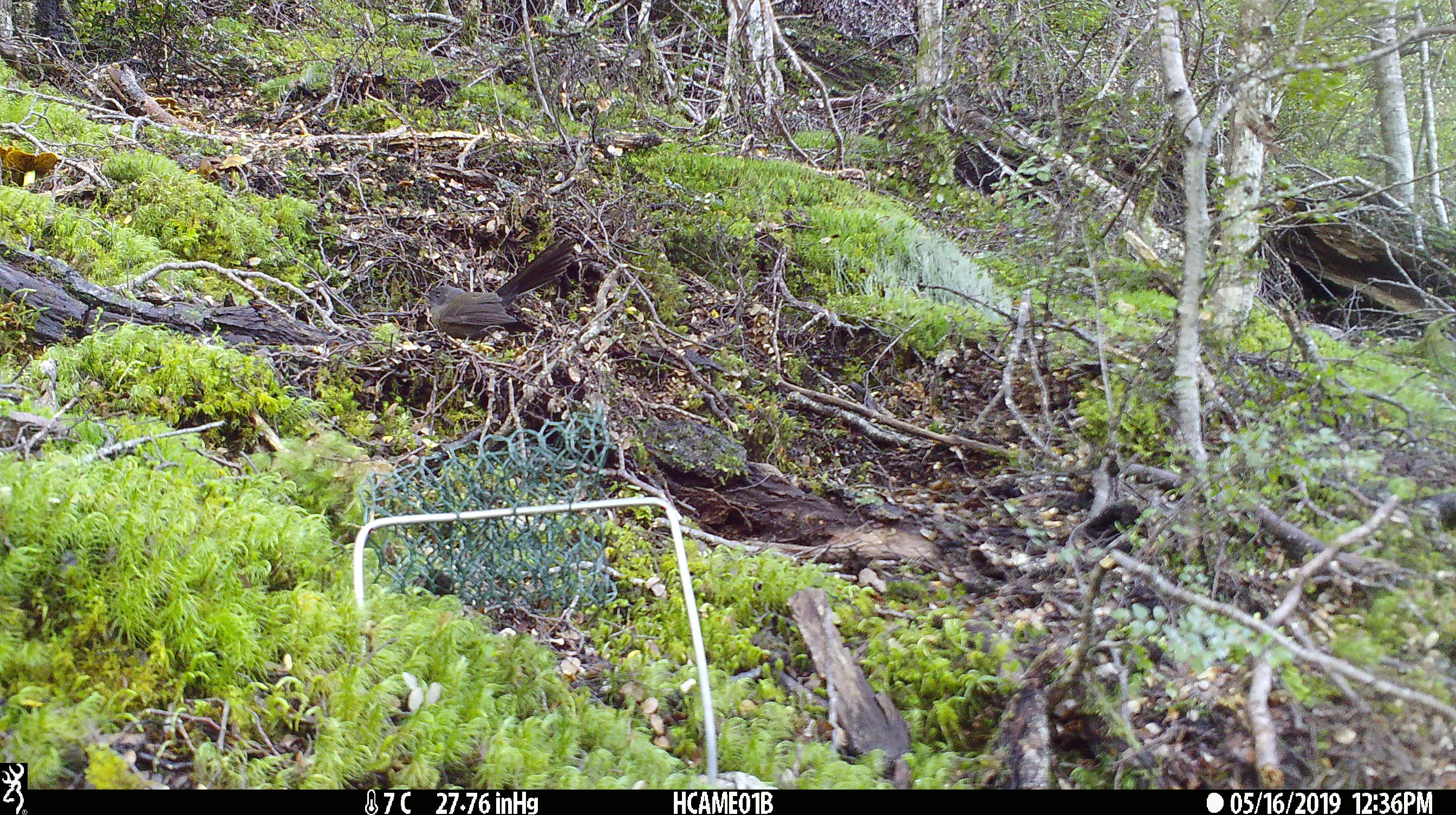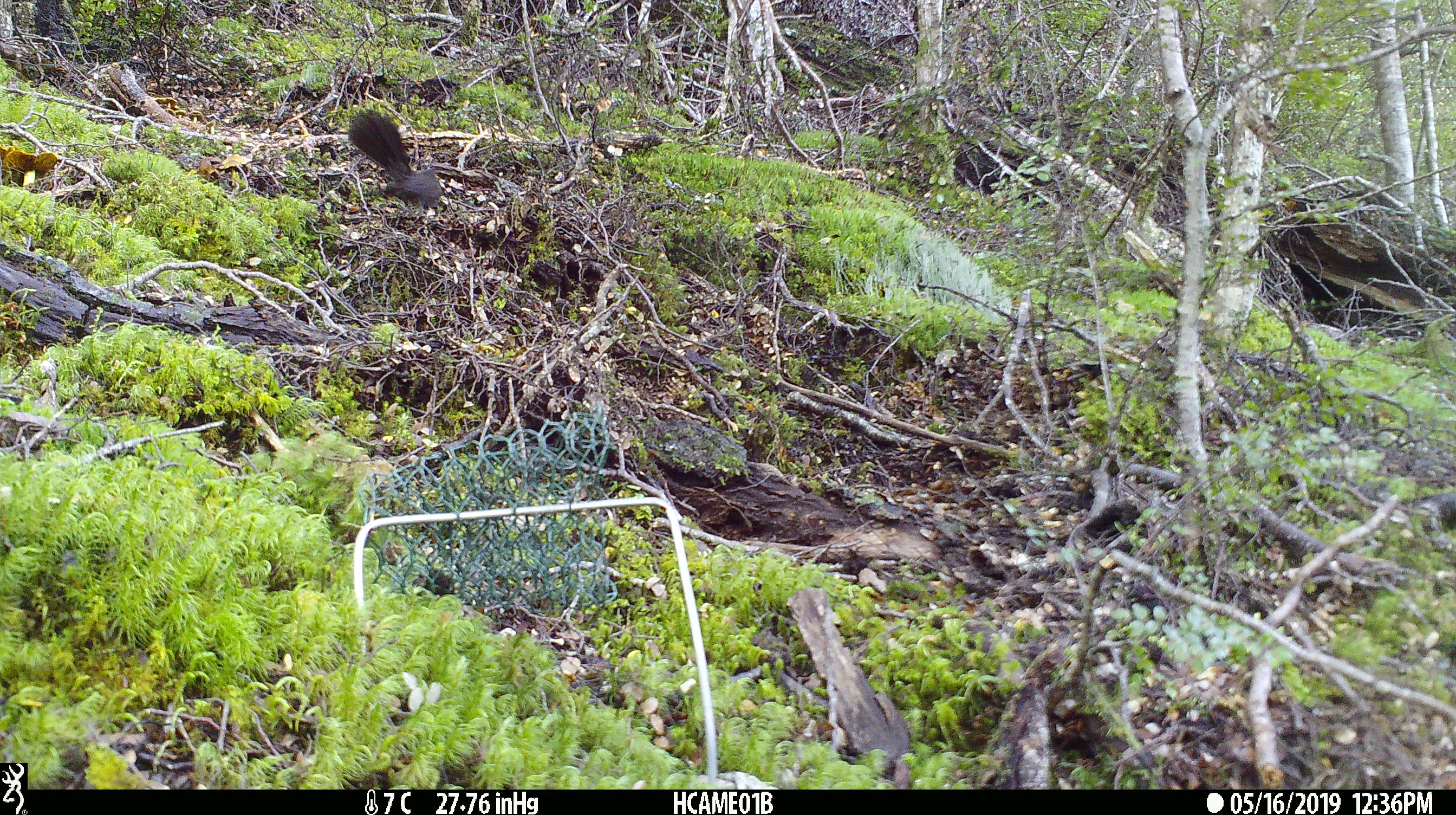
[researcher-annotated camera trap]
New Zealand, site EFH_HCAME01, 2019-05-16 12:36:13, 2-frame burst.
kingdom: Animalia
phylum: Chordata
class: Aves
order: Passeriformes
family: Rhipiduridae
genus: Rhipidura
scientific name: Rhipidura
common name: fantails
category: fantail